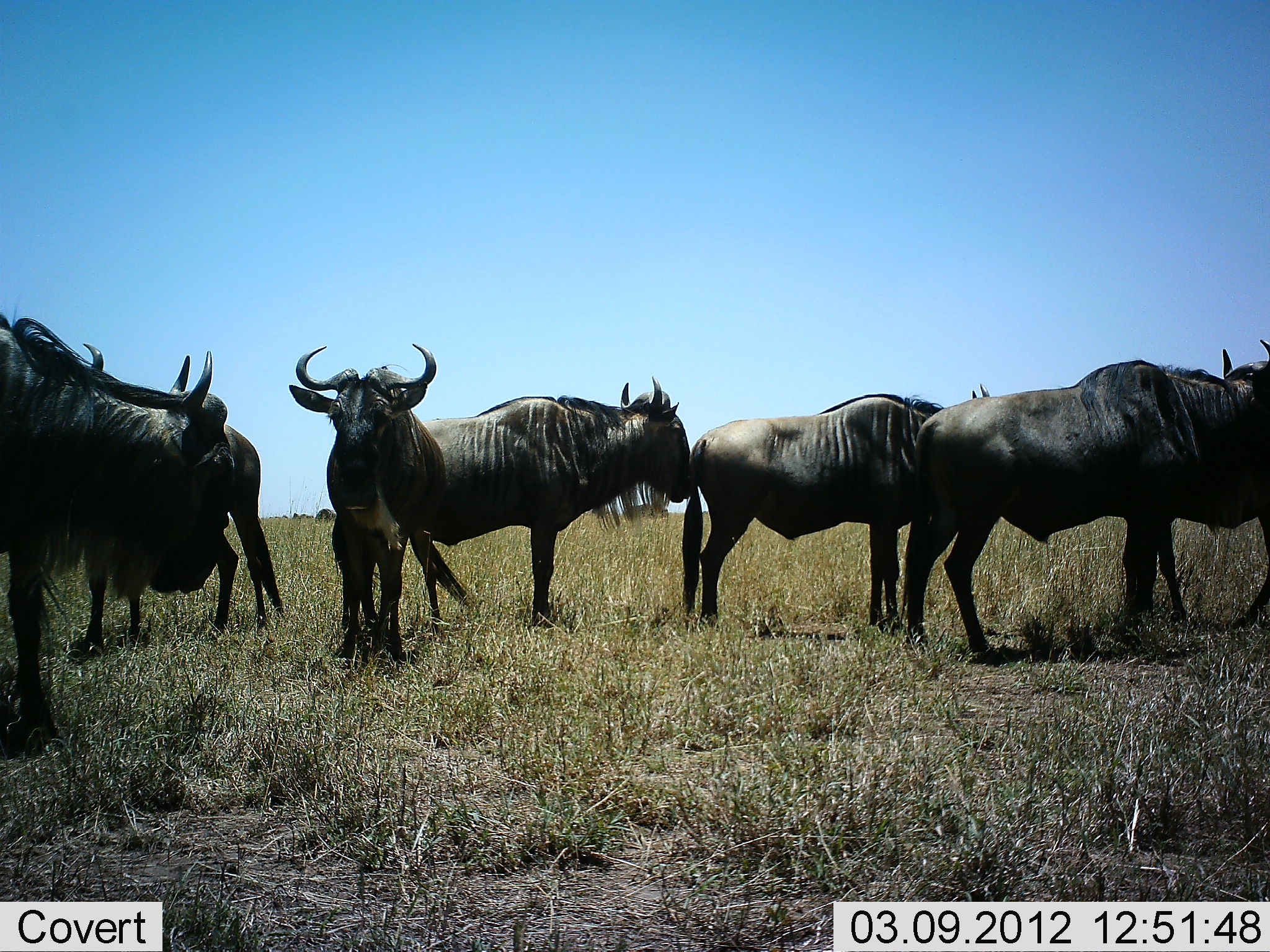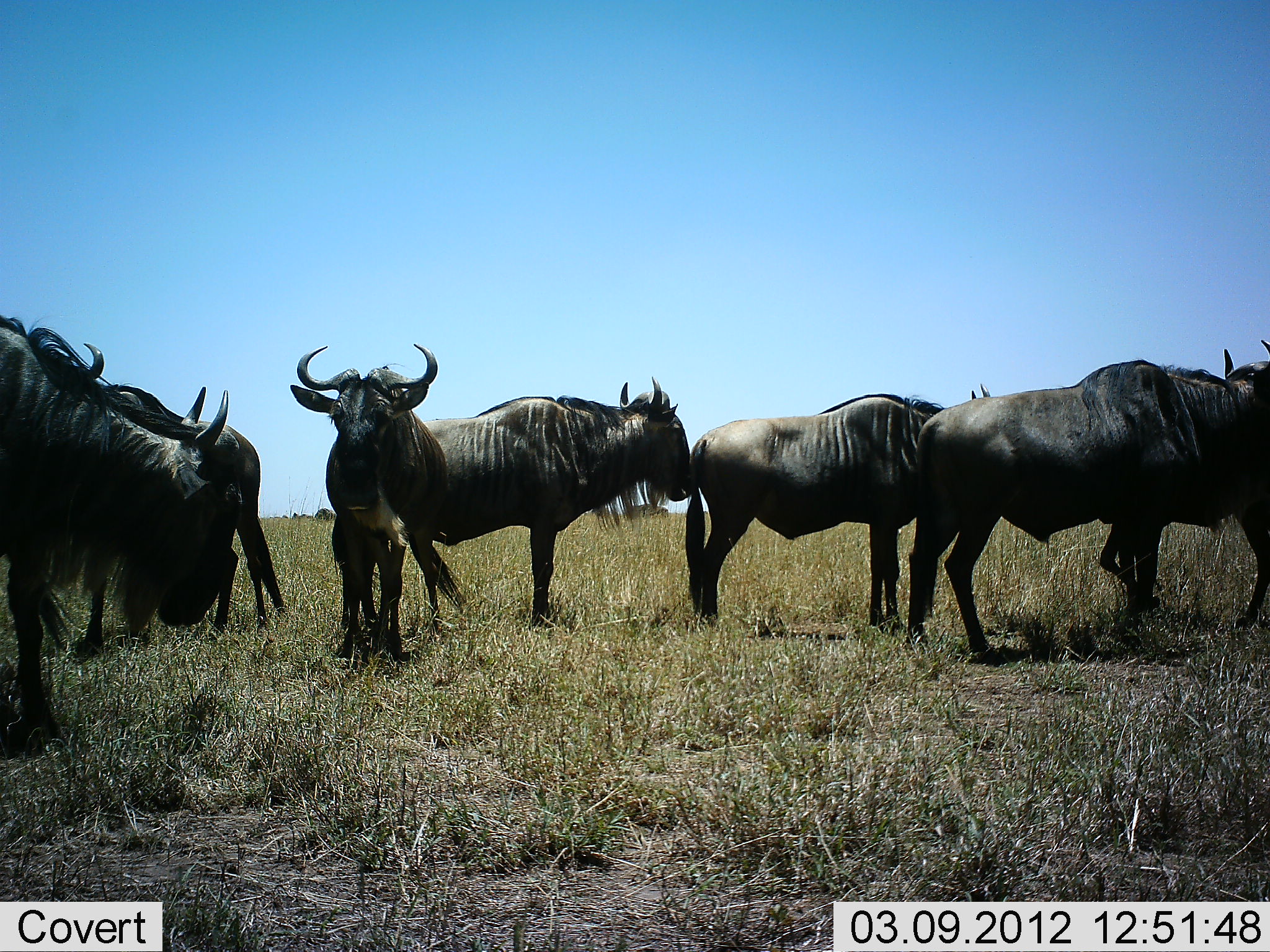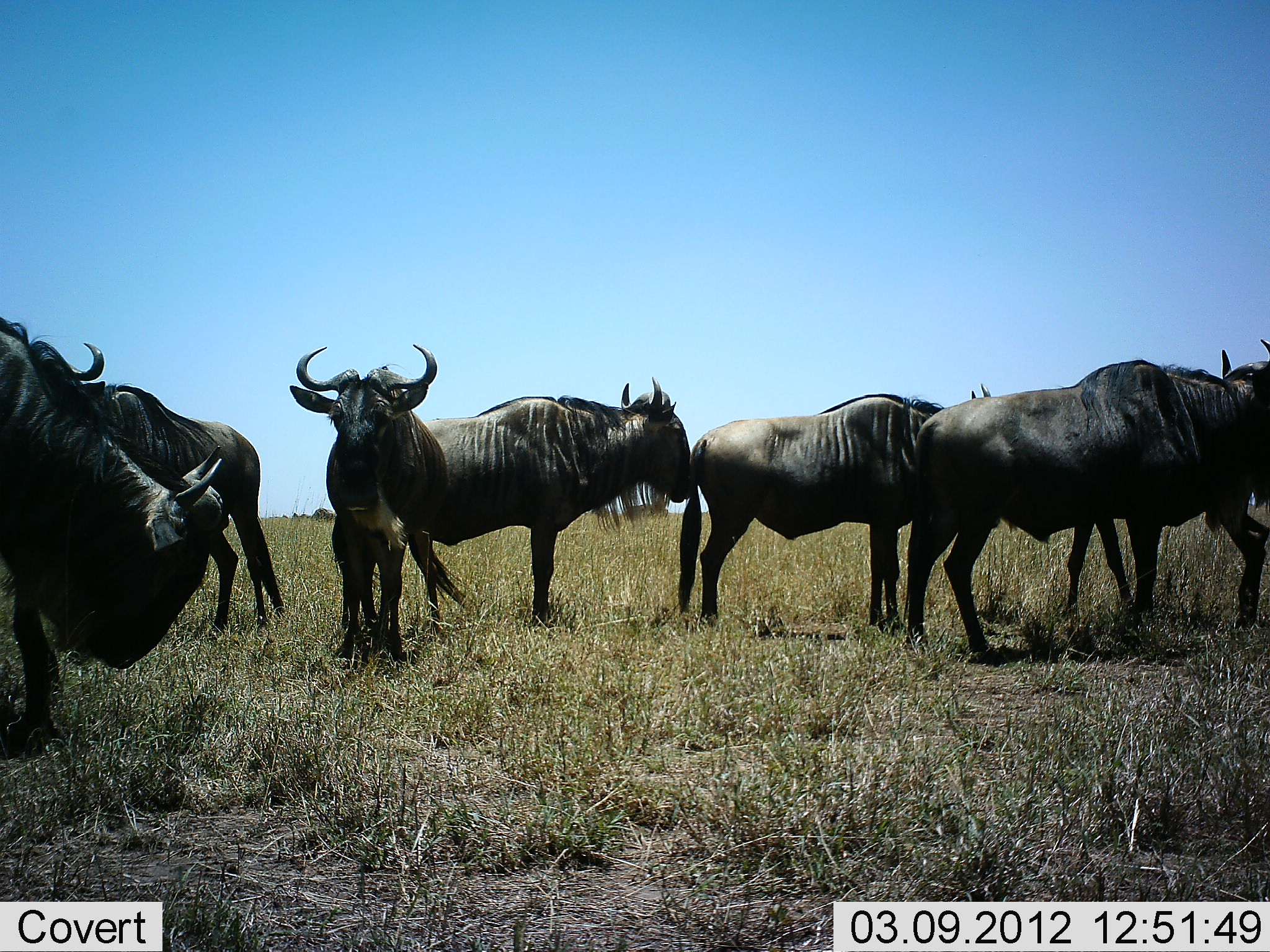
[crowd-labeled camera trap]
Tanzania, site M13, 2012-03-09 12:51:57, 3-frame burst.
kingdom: Animalia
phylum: Chordata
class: Mammalia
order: Artiodactyla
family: Bovidae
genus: Connochaetes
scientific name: Connochaetes taurinus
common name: blue wildebeest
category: wildebeest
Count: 7.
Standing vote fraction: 93%.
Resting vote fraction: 7%.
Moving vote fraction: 33%.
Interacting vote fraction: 0%.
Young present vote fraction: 0%.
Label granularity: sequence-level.